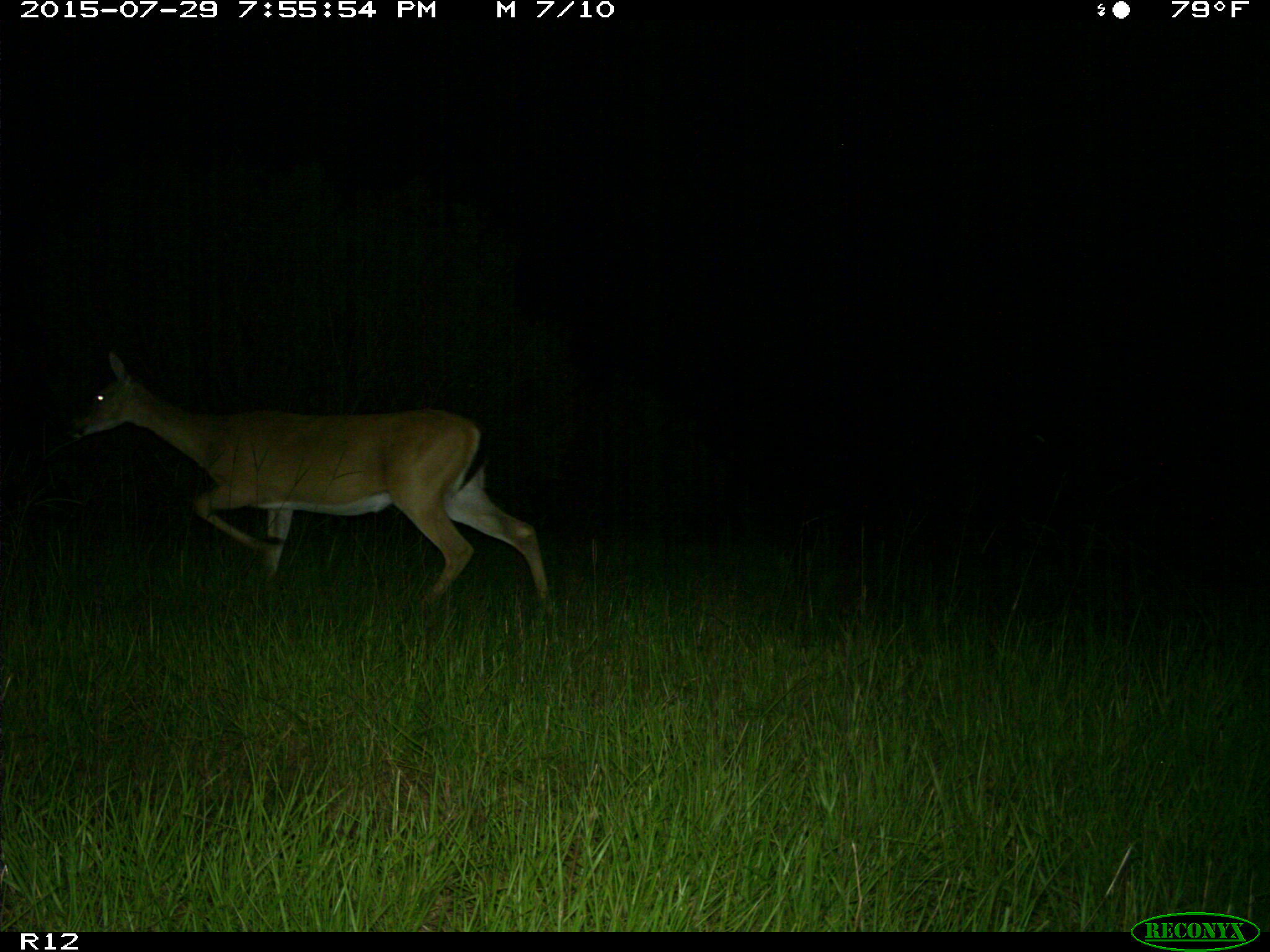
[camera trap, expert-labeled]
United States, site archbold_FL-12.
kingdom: Animalia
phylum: Chordata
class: Mammalia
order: Artiodactyla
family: Cervidae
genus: Odocoileus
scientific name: Odocoileus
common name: deer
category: unidentified deer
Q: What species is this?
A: Unidentified deer (deer) (Odocoileus).